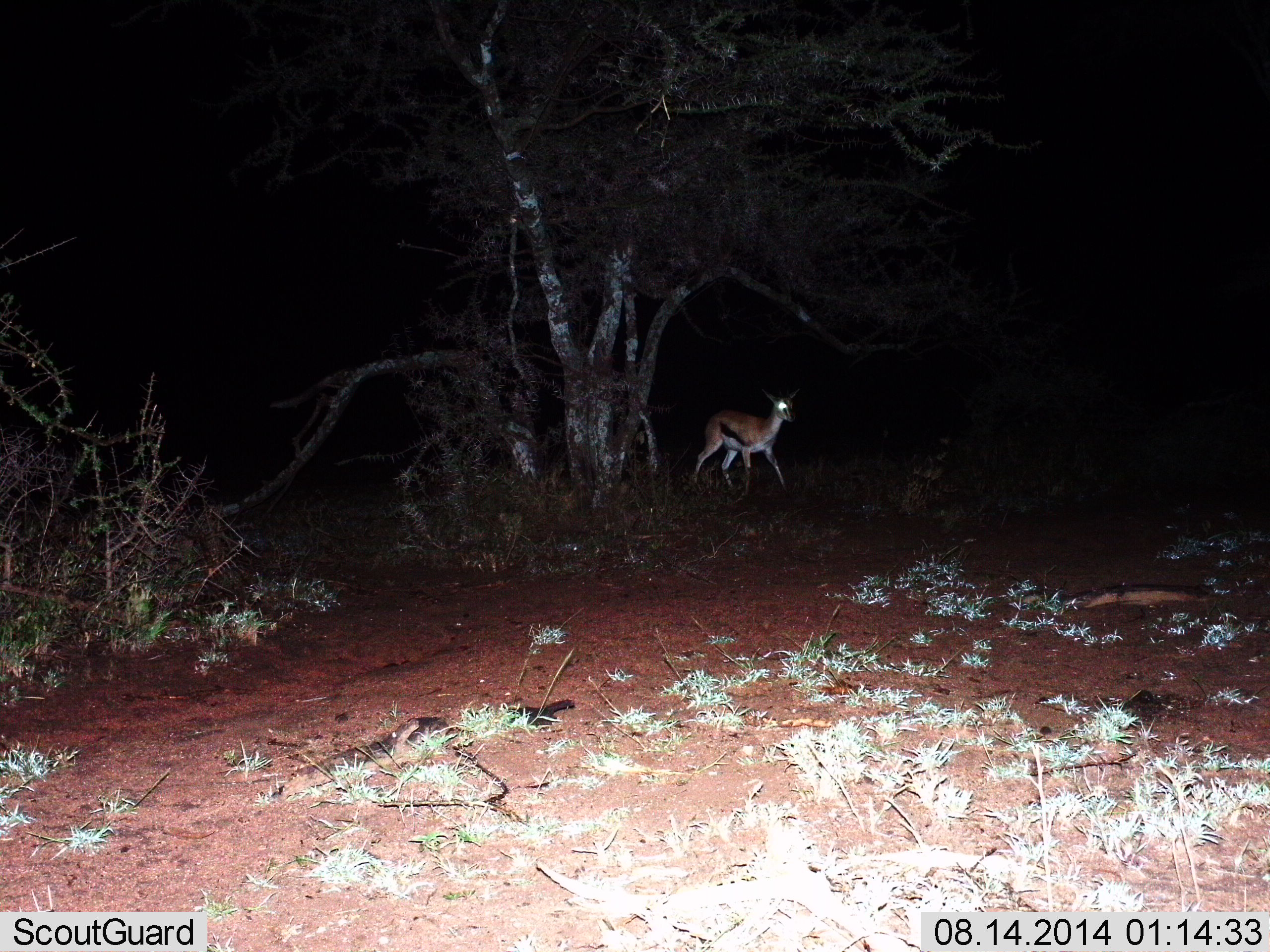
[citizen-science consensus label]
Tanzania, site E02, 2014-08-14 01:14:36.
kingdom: Animalia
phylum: Chordata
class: Mammalia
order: Artiodactyla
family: Bovidae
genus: Eudorcas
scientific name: Eudorcas thomsonii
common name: thomson's gazelle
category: gazellethomsons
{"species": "gazellethomsons (thomson's gazelle) (Eudorcas thomsonii)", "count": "1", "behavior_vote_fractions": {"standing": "20%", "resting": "0%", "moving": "80%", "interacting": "0%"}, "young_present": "0%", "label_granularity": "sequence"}